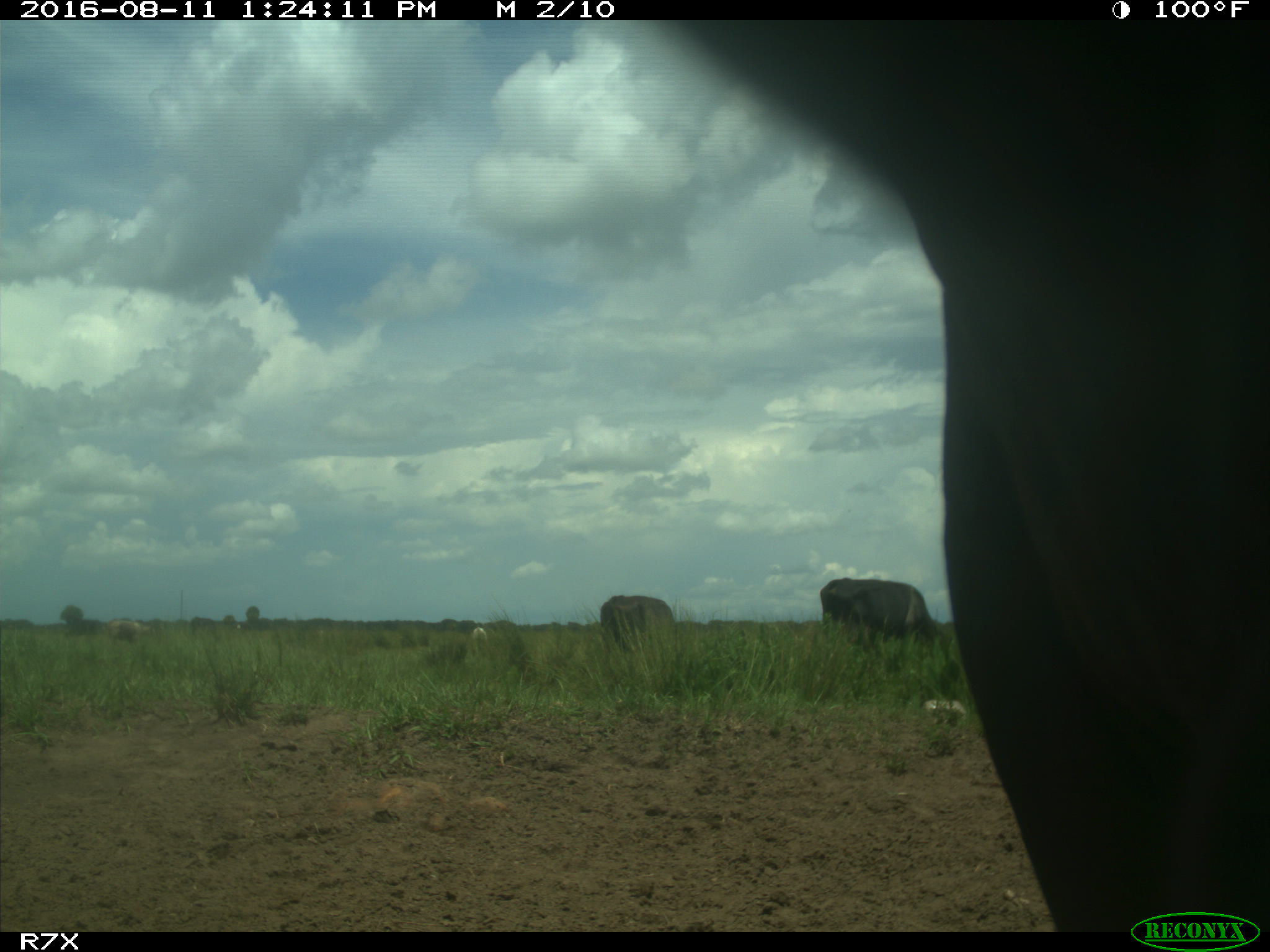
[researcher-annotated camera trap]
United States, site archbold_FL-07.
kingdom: Animalia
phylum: Chordata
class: Mammalia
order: Artiodactyla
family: Bovidae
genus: Bos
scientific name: Bos taurus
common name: domestic cow